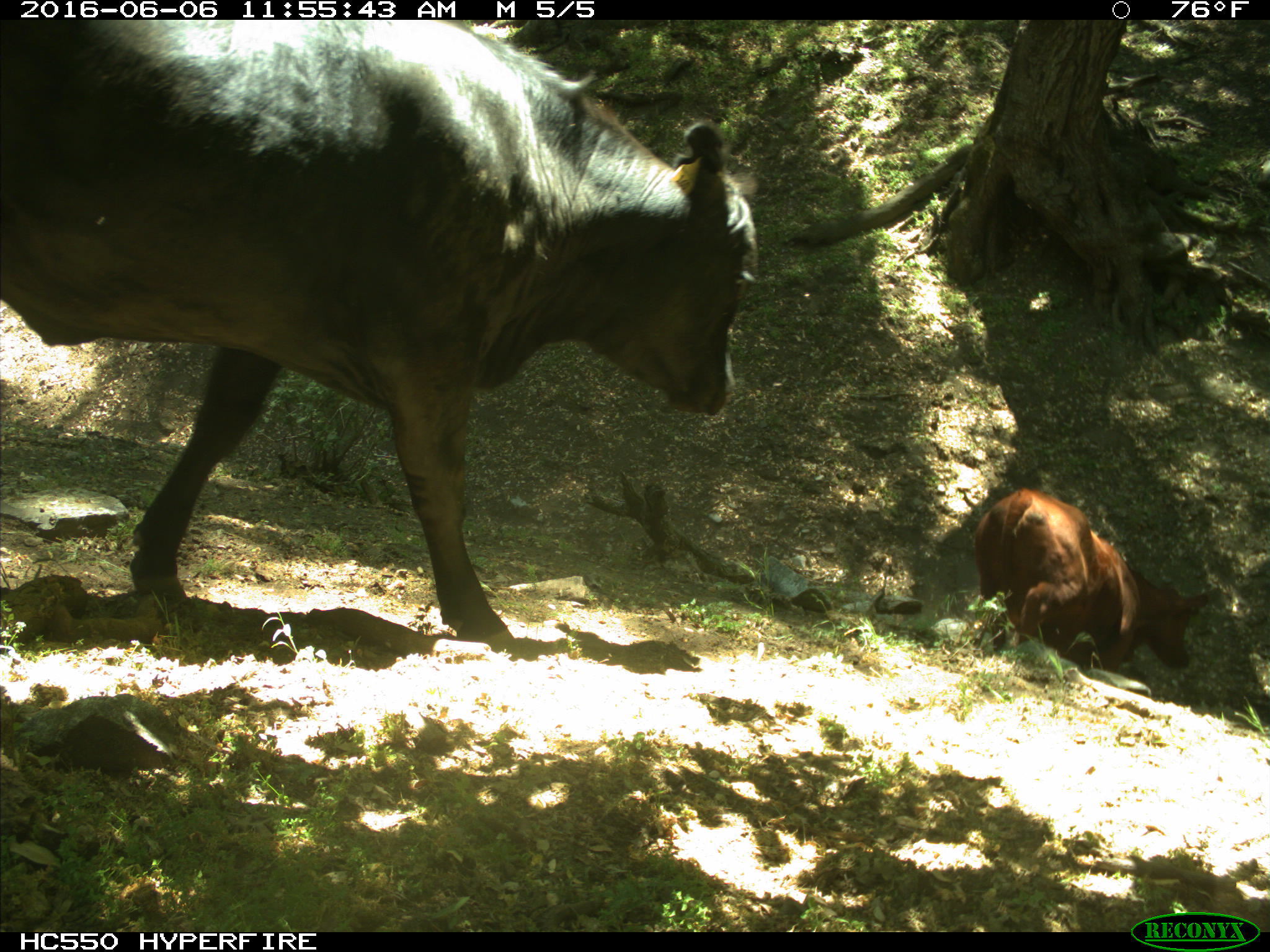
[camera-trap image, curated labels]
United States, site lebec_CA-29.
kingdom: Animalia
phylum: Chordata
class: Mammalia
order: Artiodactyla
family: Bovidae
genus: Bos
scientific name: Bos taurus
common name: domestic cow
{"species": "Bos taurus (domestic cow)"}